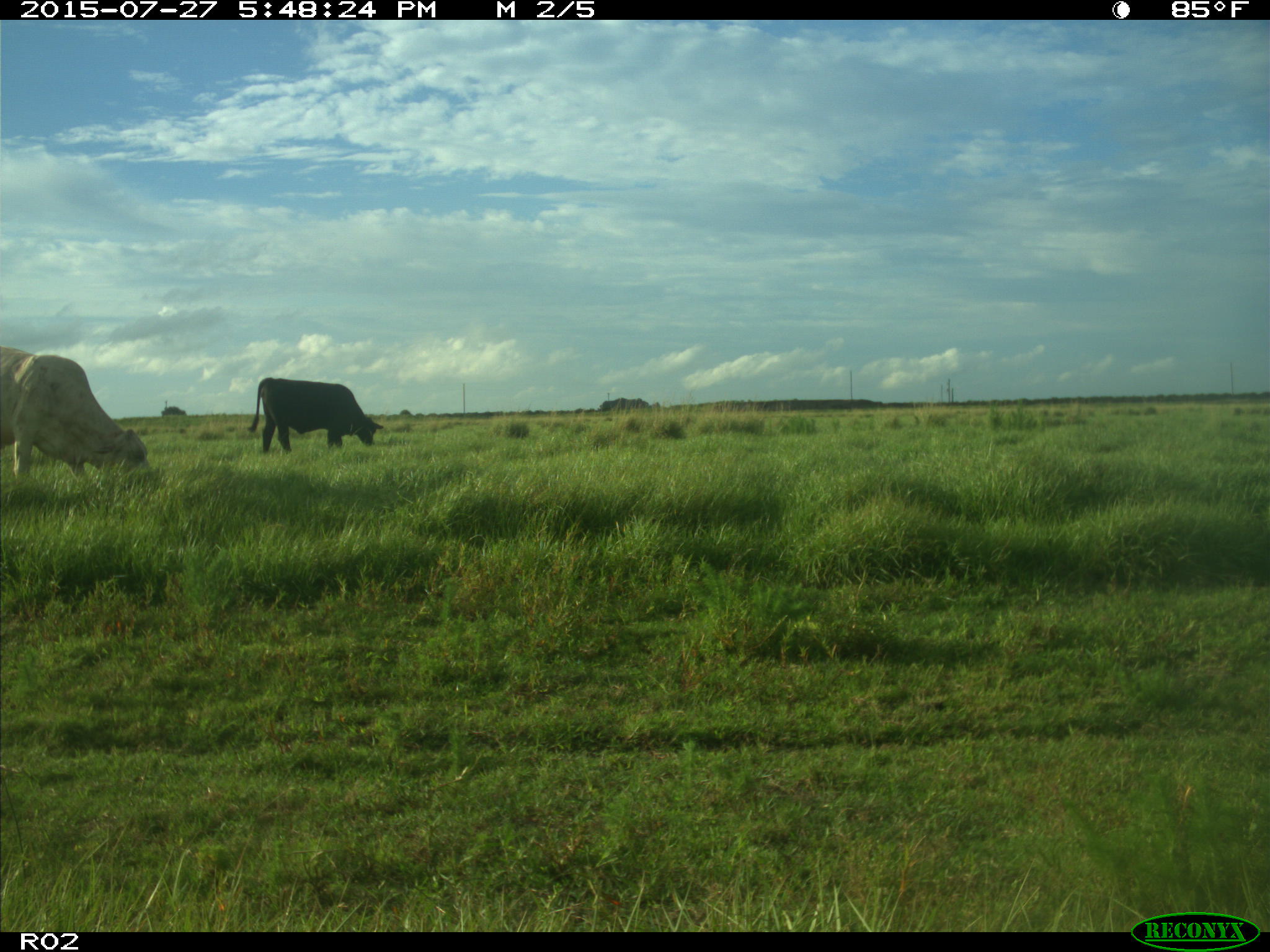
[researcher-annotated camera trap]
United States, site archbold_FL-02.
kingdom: Animalia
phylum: Chordata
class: Mammalia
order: Artiodactyla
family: Bovidae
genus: Bos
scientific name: Bos taurus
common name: domestic cow